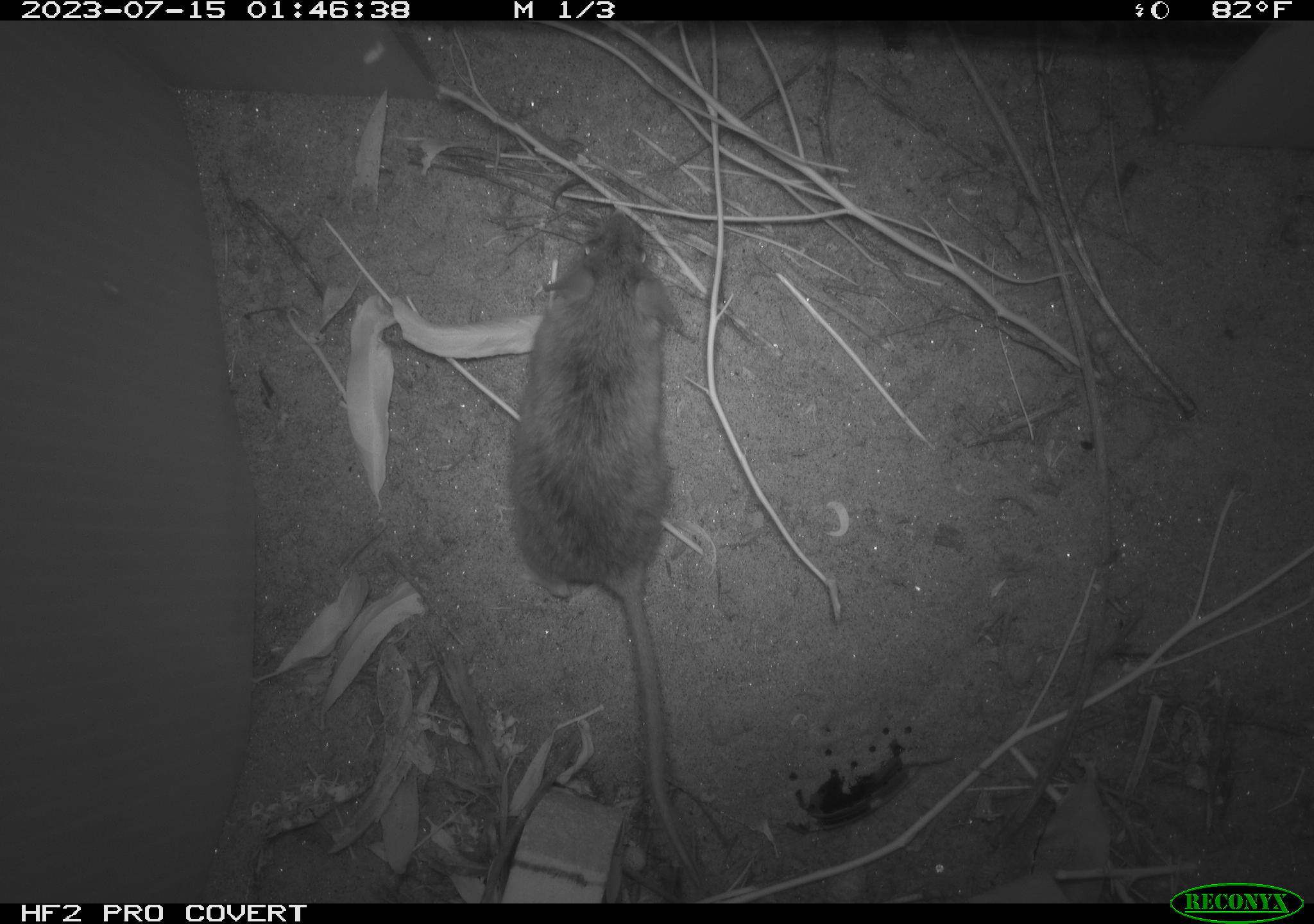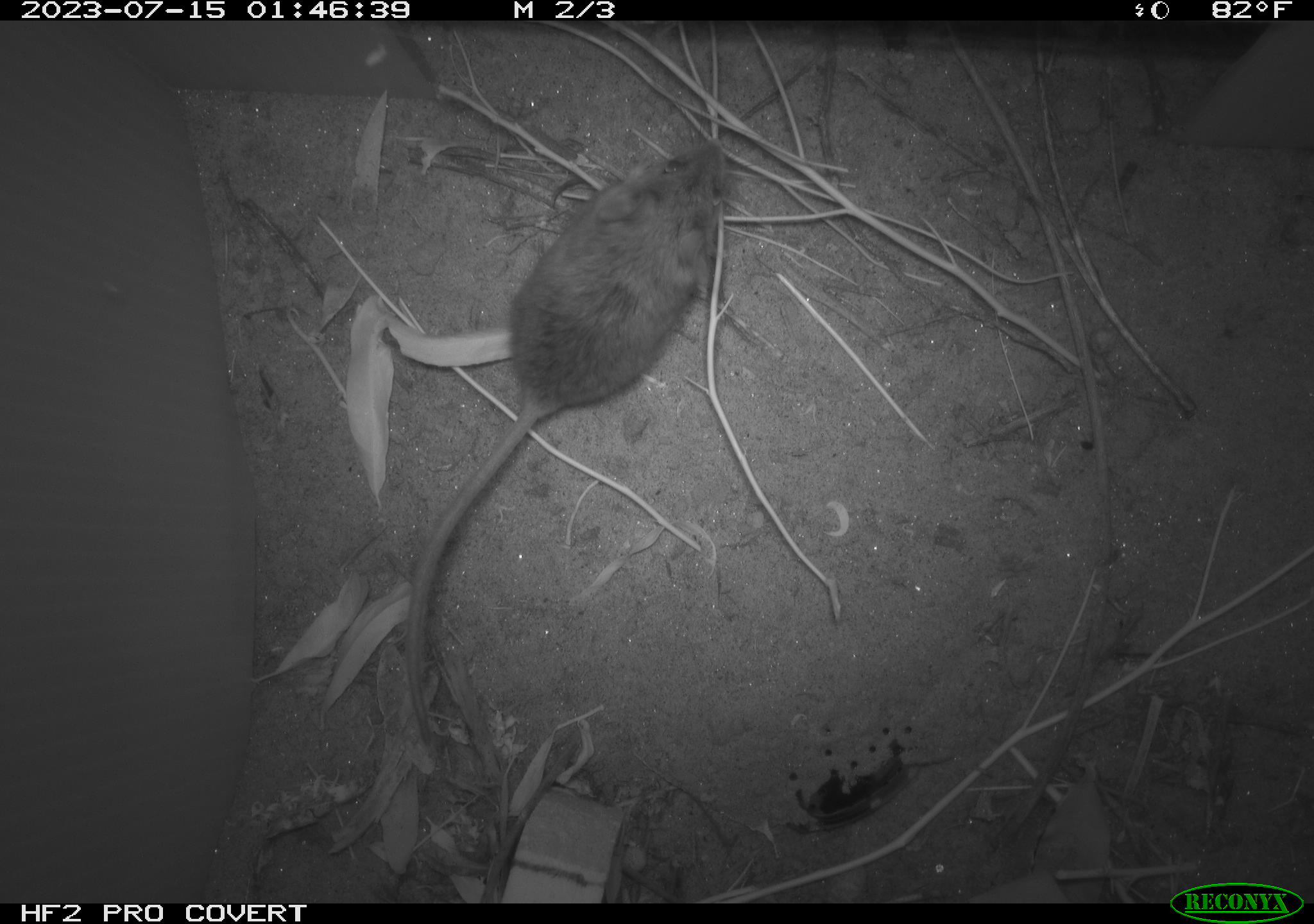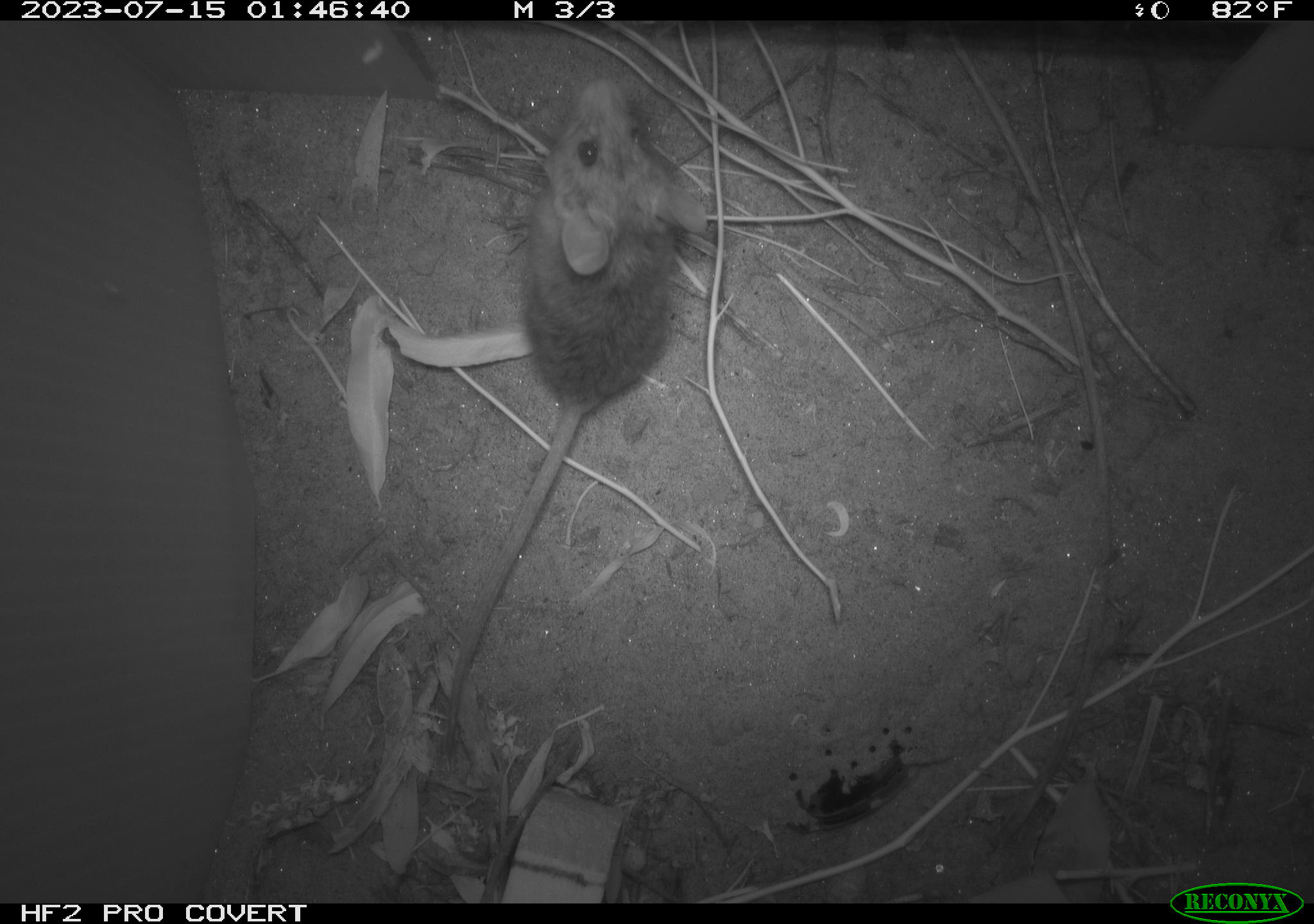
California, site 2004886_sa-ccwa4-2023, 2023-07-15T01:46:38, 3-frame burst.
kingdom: Animalia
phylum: Chordata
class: Mammalia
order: Rodentia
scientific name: Rodentia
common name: mouse species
Mouse species (Rodentia).